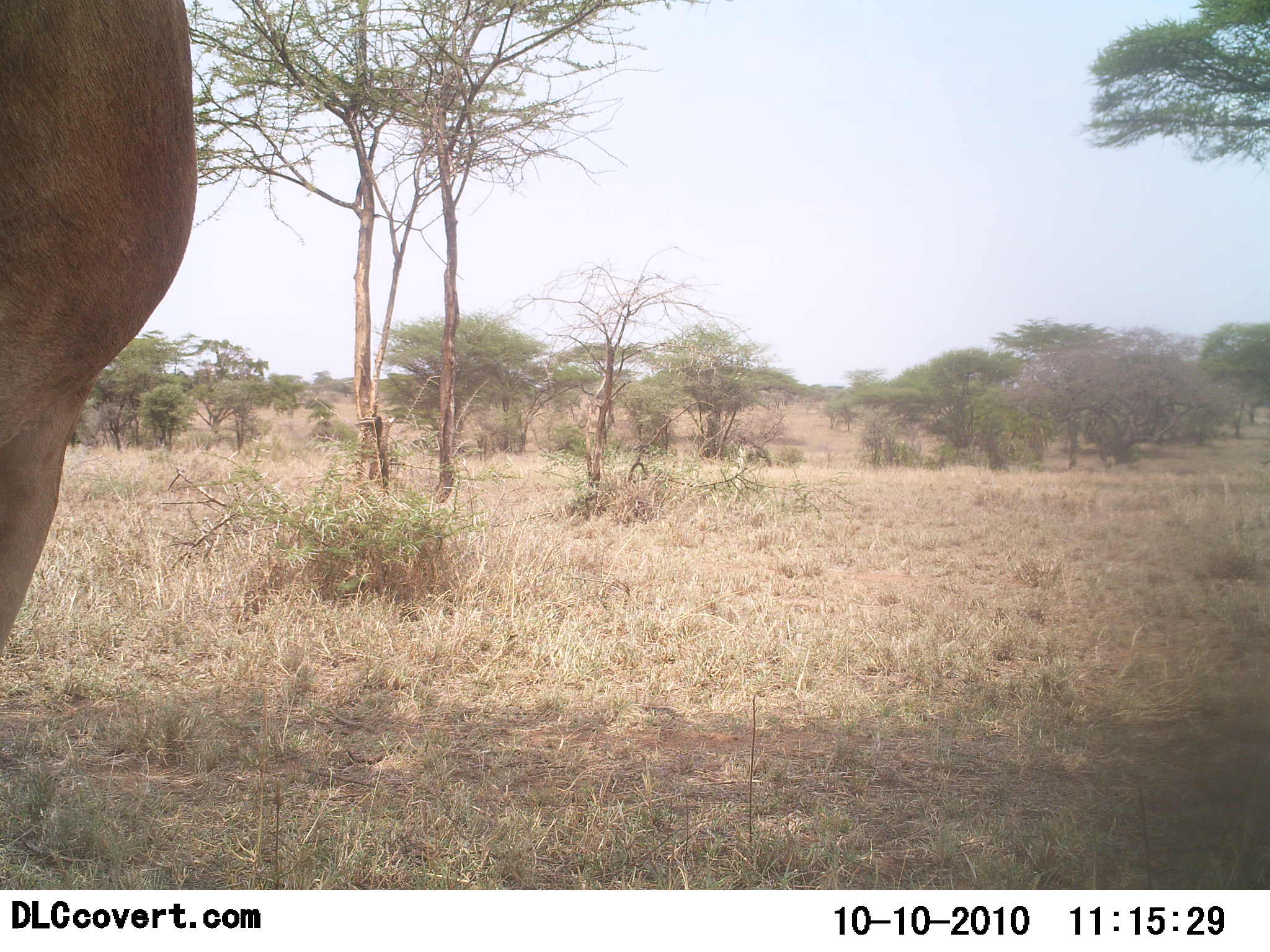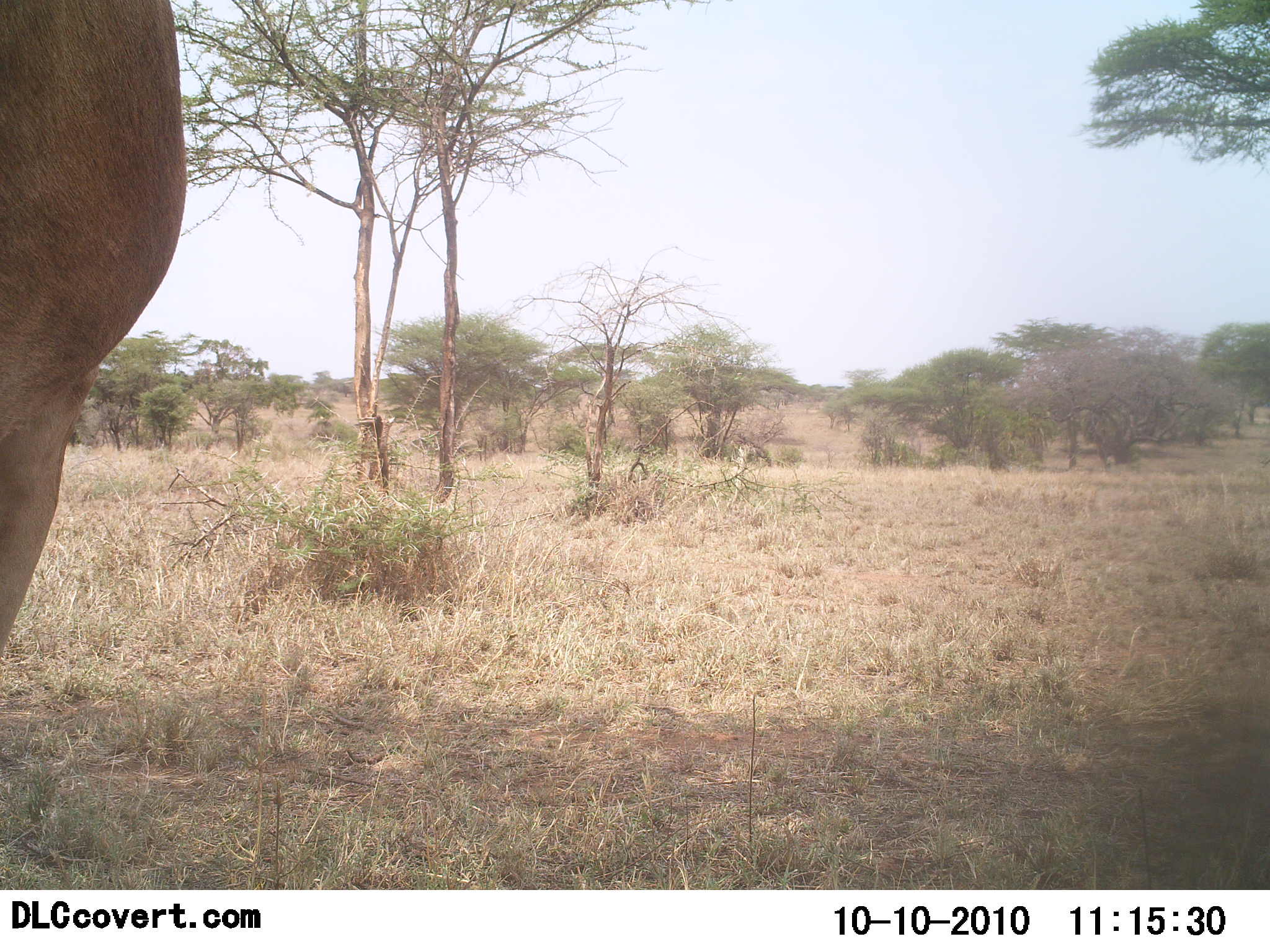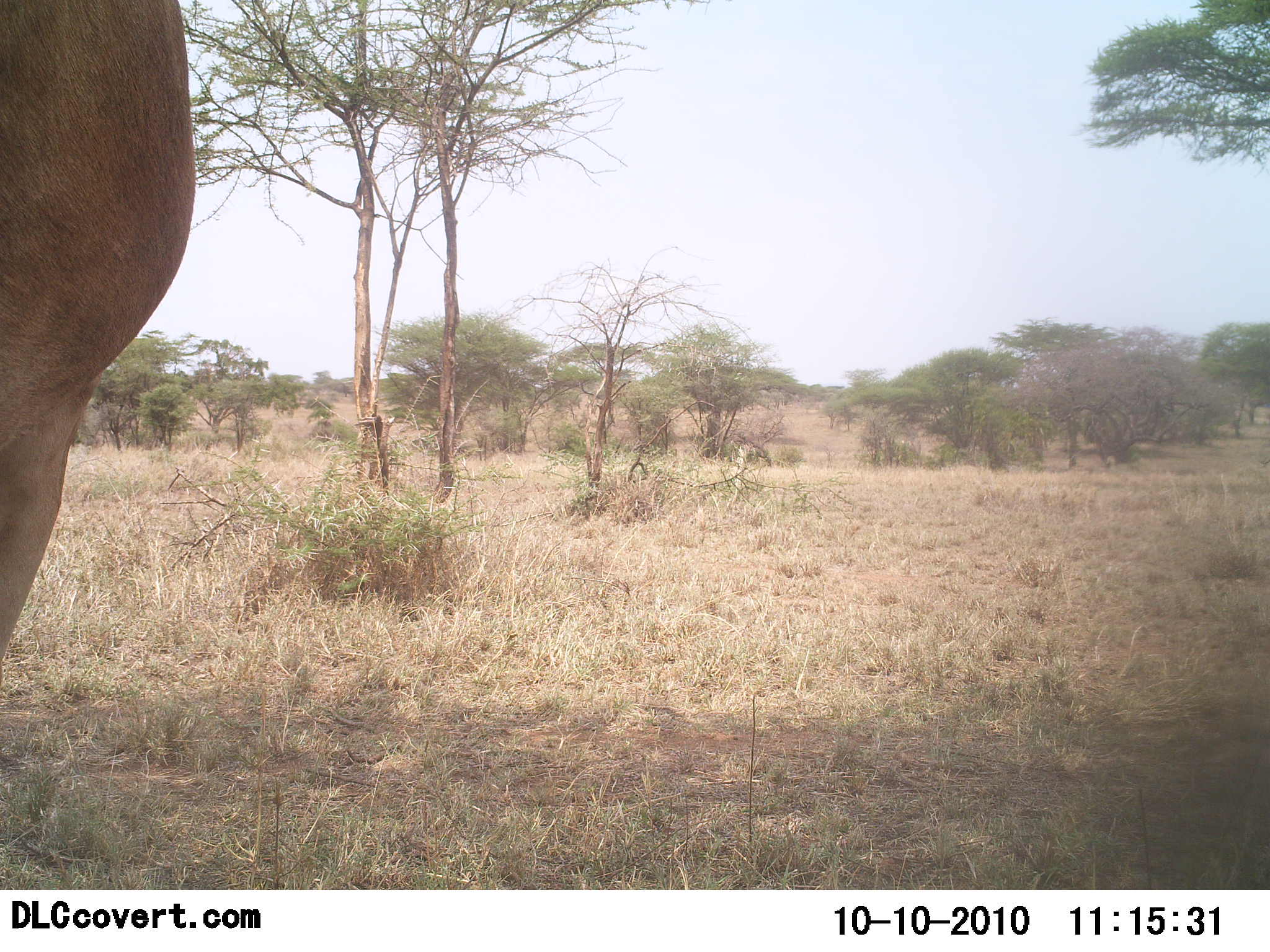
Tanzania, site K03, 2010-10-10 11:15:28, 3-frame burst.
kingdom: Animalia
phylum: Chordata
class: Mammalia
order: Artiodactyla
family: Bovidae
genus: Alcelaphus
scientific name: Alcelaphus buselaphus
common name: hartebeest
Hartebeest (Alcelaphus buselaphus), count 1. Behavior (volunteer vote fractions): standing 83%, resting 0%, moving 17%, interacting 0%. Young present (vote fraction): 0%. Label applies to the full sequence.